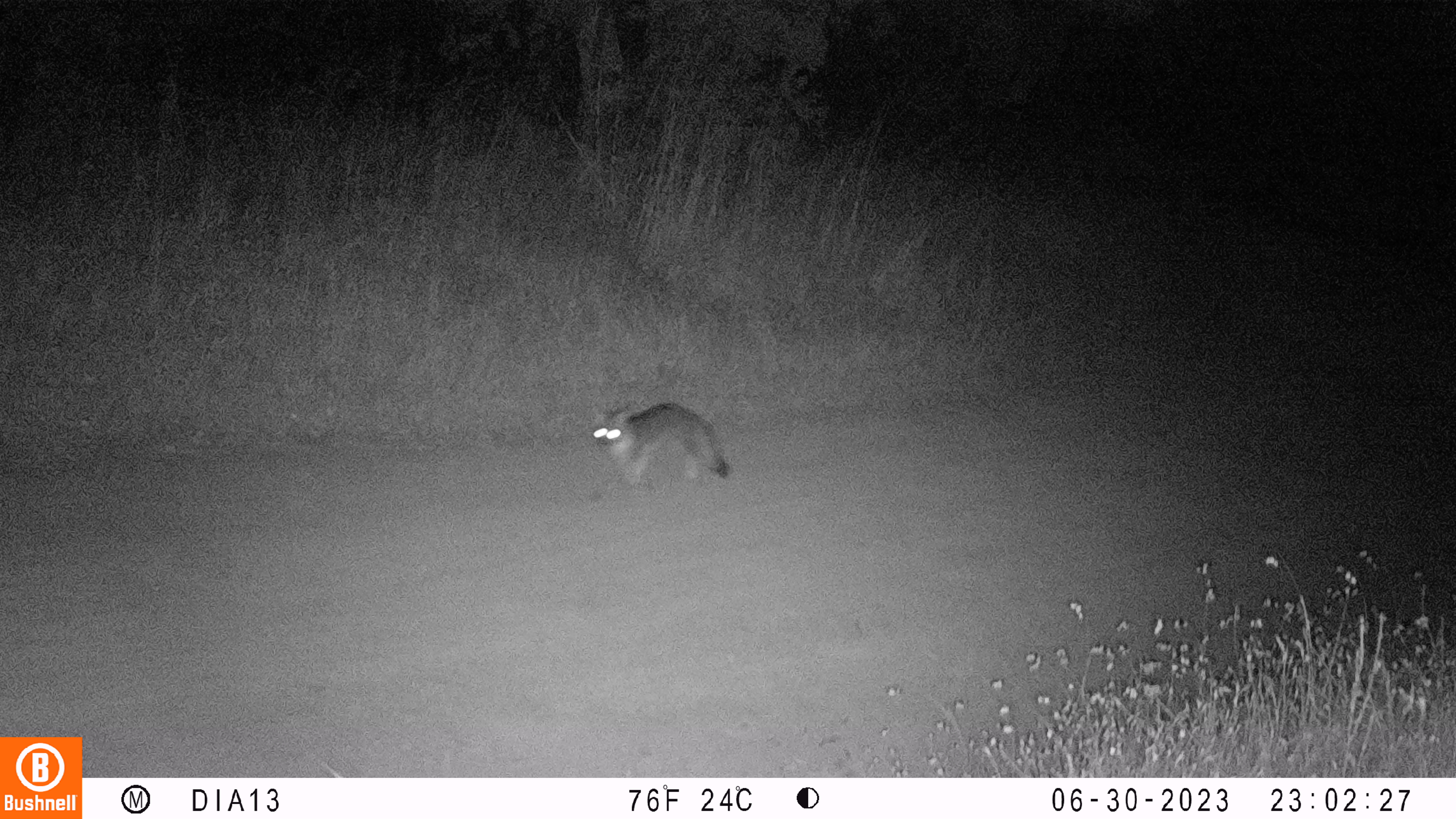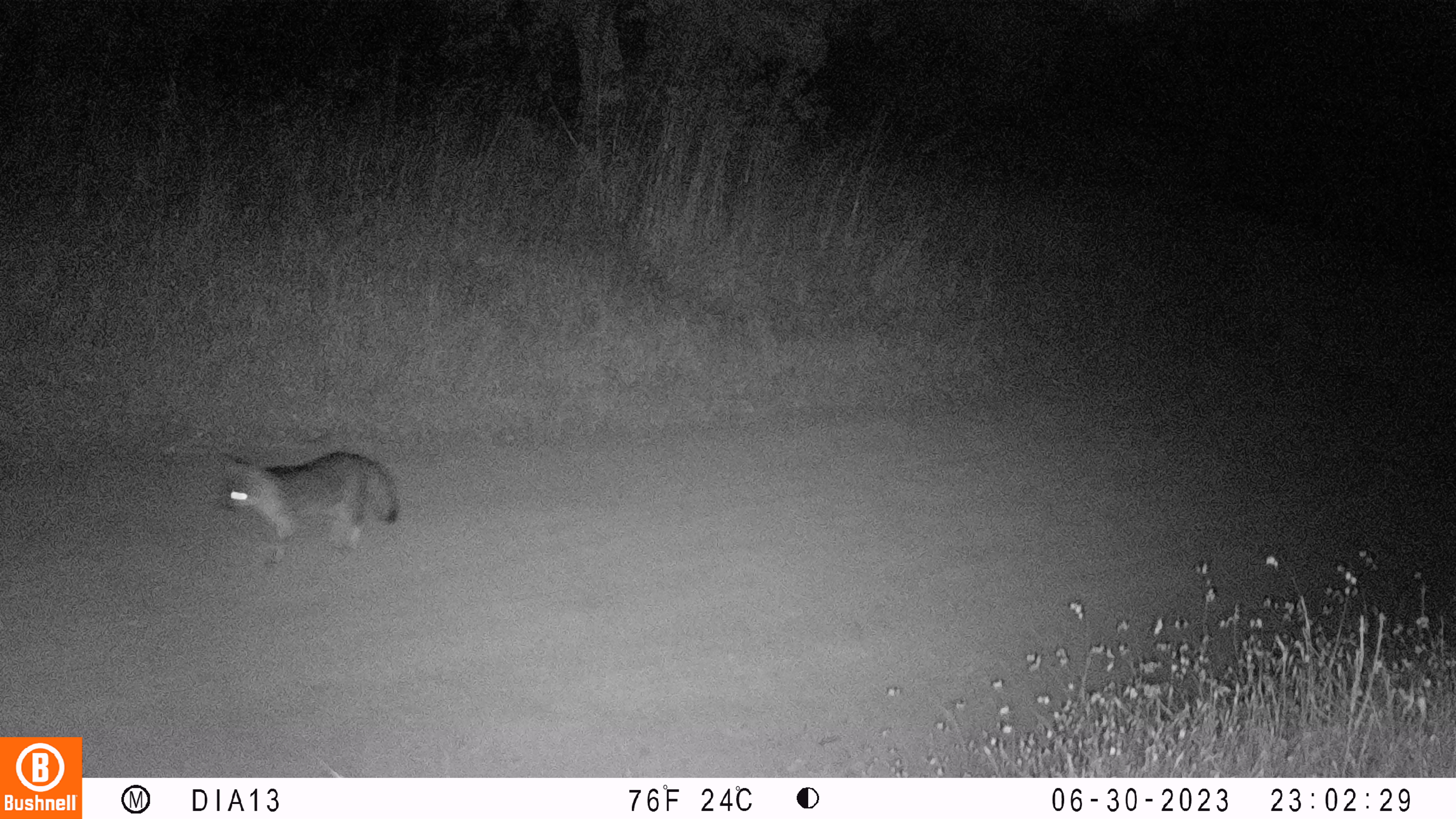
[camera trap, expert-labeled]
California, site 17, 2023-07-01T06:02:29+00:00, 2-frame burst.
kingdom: Animalia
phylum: Chordata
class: Mammalia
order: Carnivora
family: Canidae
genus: Urocyon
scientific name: Urocyon cinereoargenteus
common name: gray fox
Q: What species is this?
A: Gray fox (Urocyon cinereoargenteus).